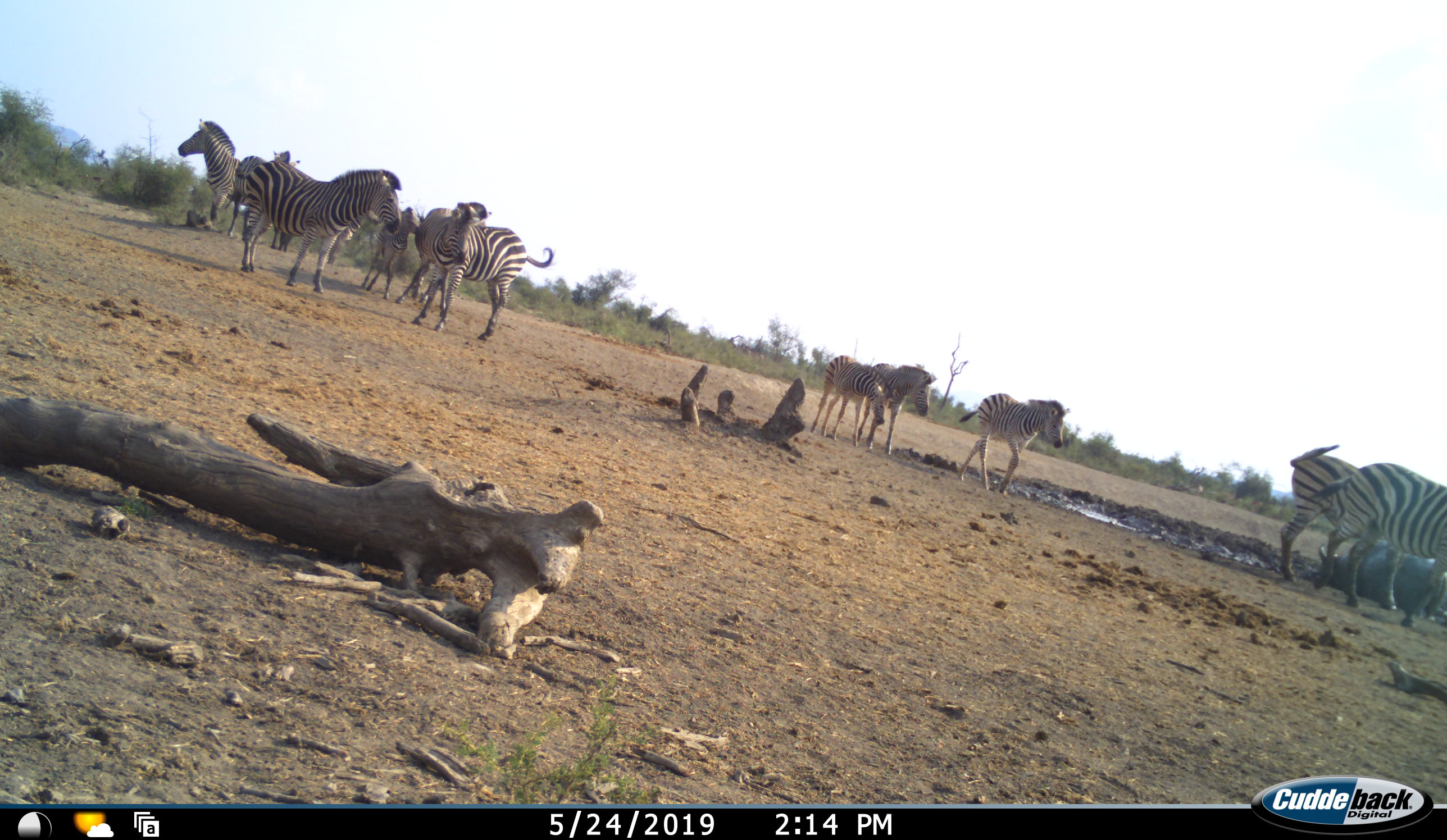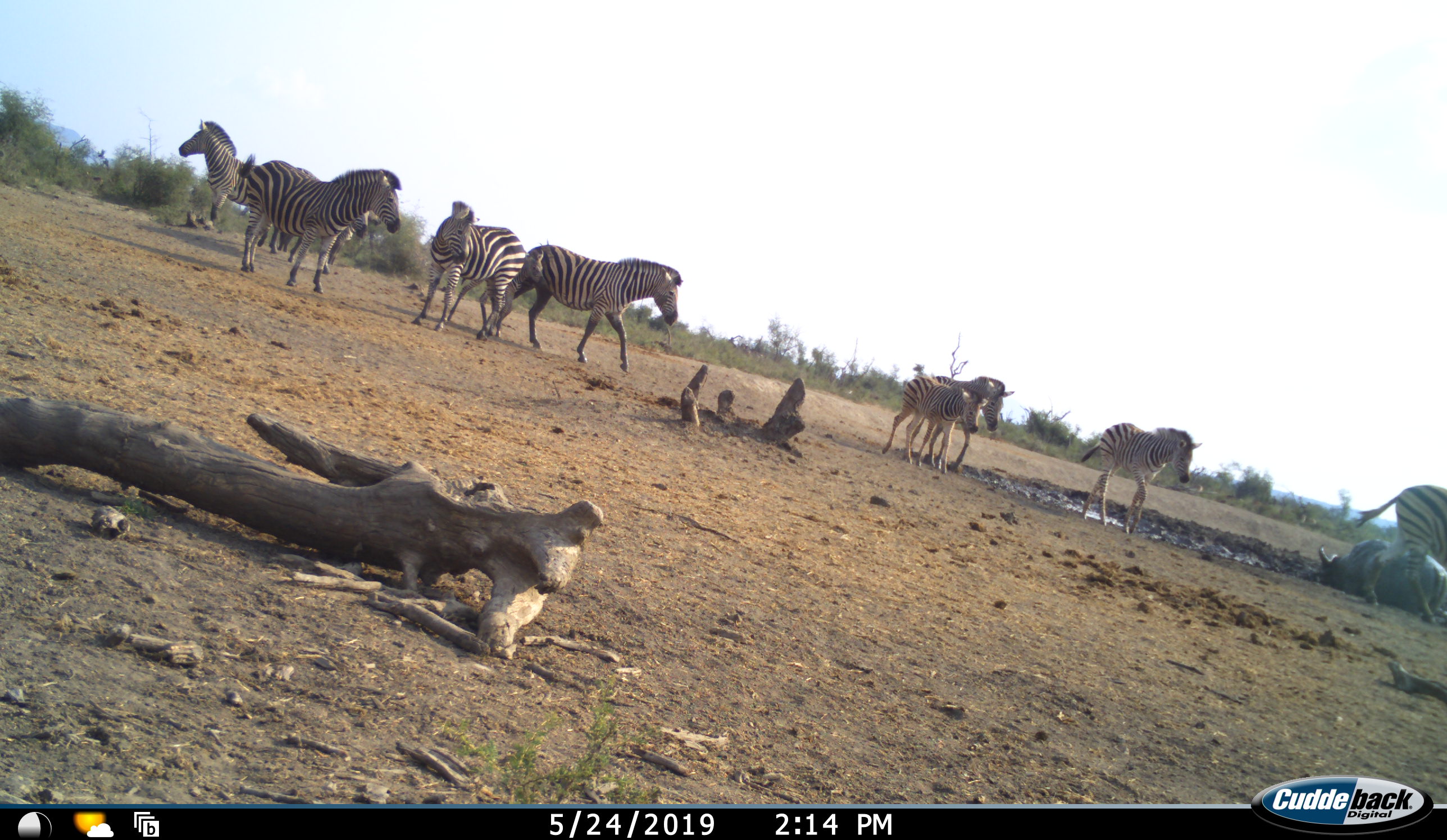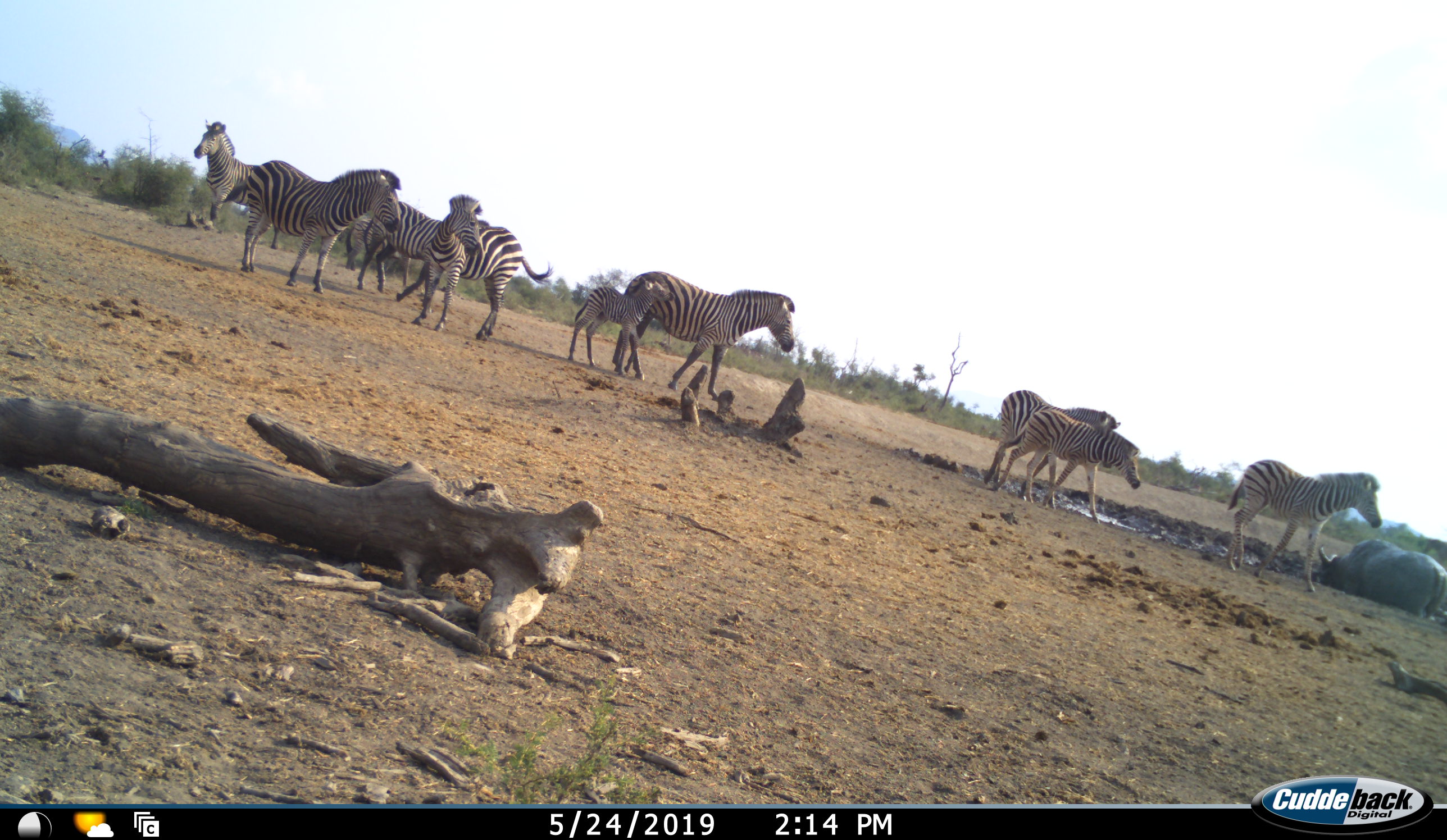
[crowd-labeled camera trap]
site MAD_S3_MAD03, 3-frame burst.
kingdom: Animalia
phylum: Chordata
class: Mammalia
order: Artiodactyla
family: Bovidae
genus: Syncerus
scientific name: Syncerus caffer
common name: african buffalo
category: buffalo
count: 1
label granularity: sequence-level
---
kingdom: Animalia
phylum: Chordata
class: Mammalia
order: Perissodactyla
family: Equidae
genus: Equus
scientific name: Equus quagga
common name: plains zebra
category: zebraplains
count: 11-50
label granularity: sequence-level